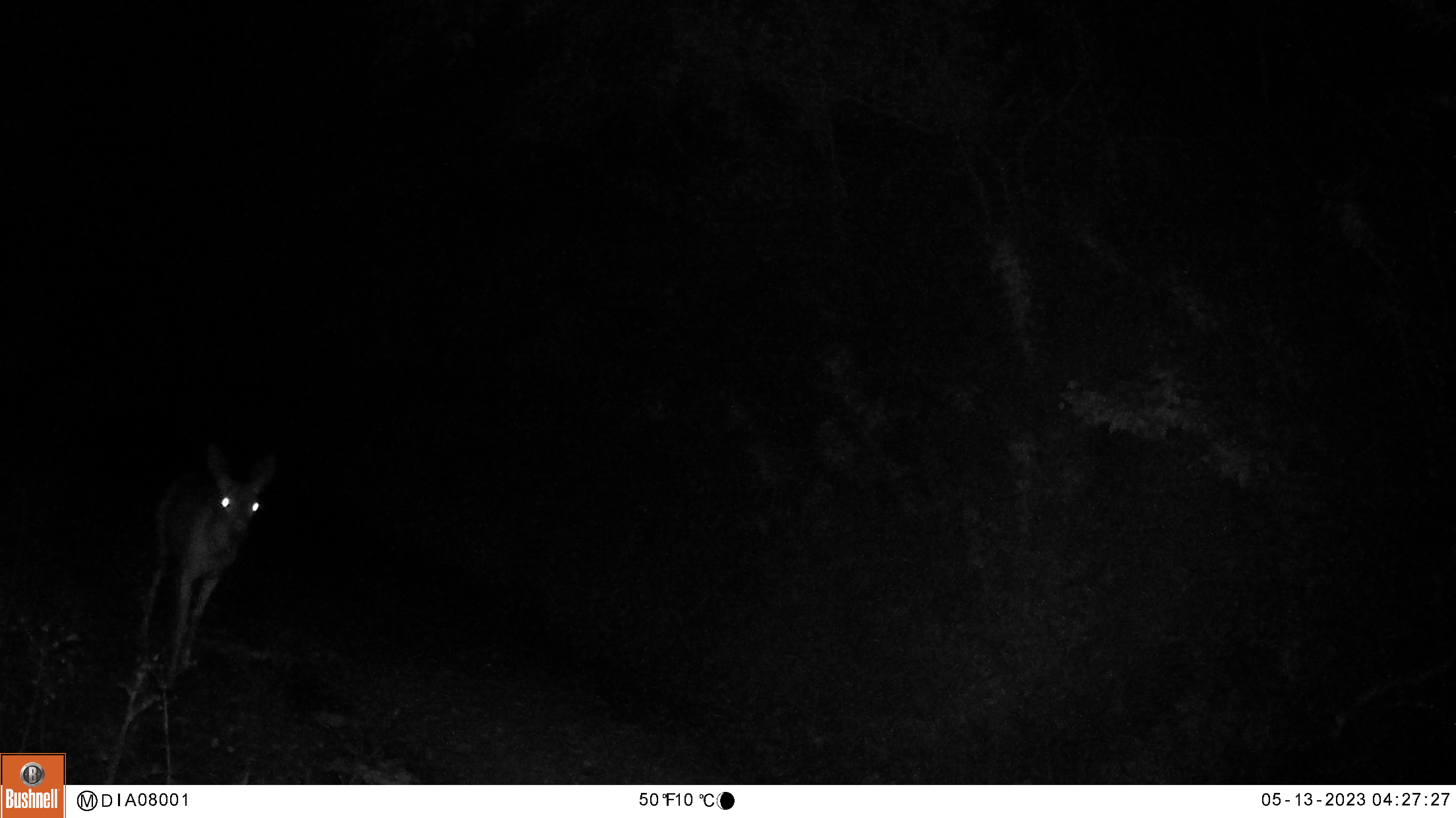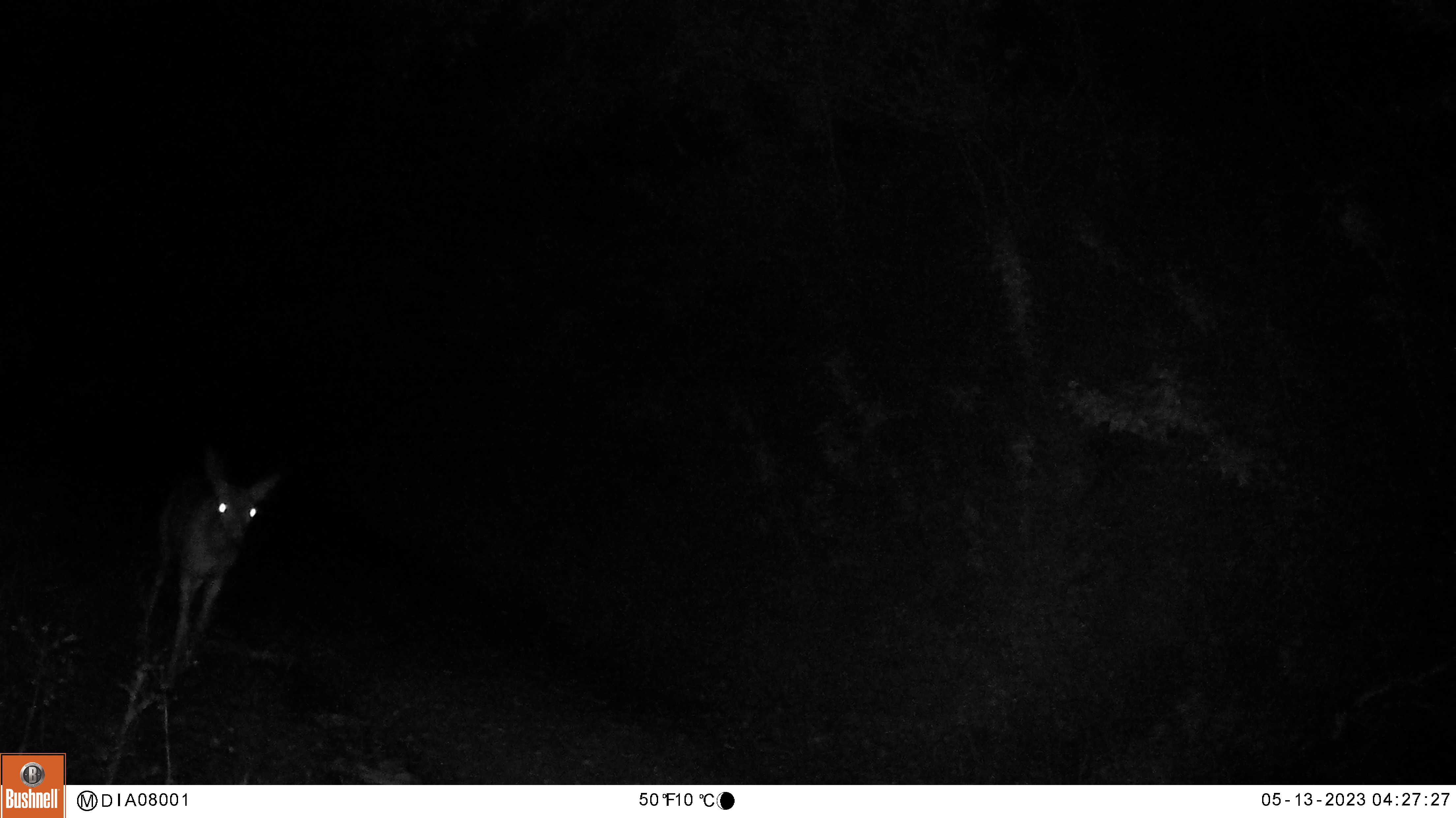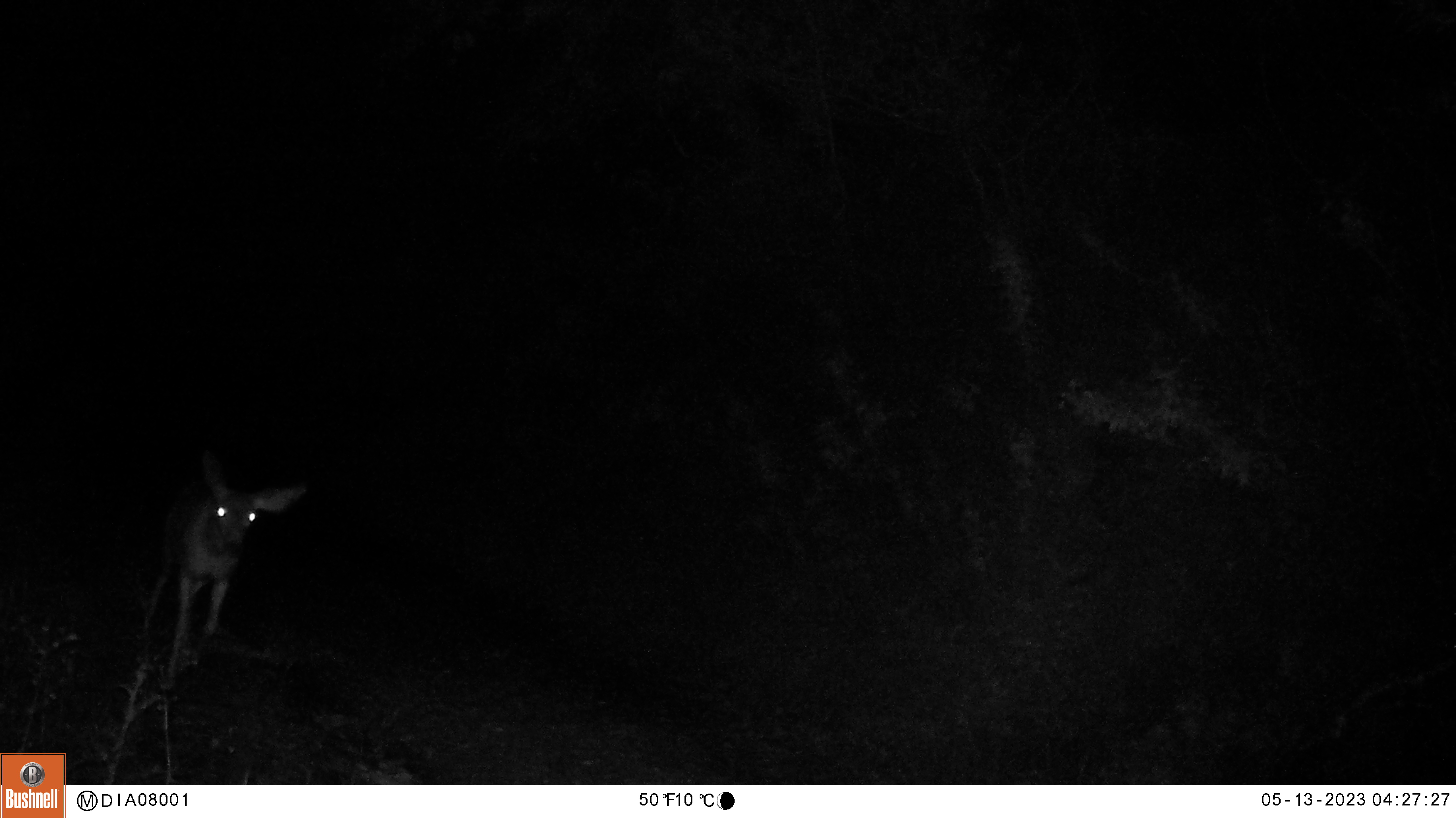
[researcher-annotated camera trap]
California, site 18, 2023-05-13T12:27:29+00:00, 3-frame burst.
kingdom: Animalia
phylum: Chordata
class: Mammalia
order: Artiodactyla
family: Cervidae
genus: Odocoileus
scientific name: Odocoileus hemionus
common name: mule deer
Mule deer (Odocoileus hemionus).